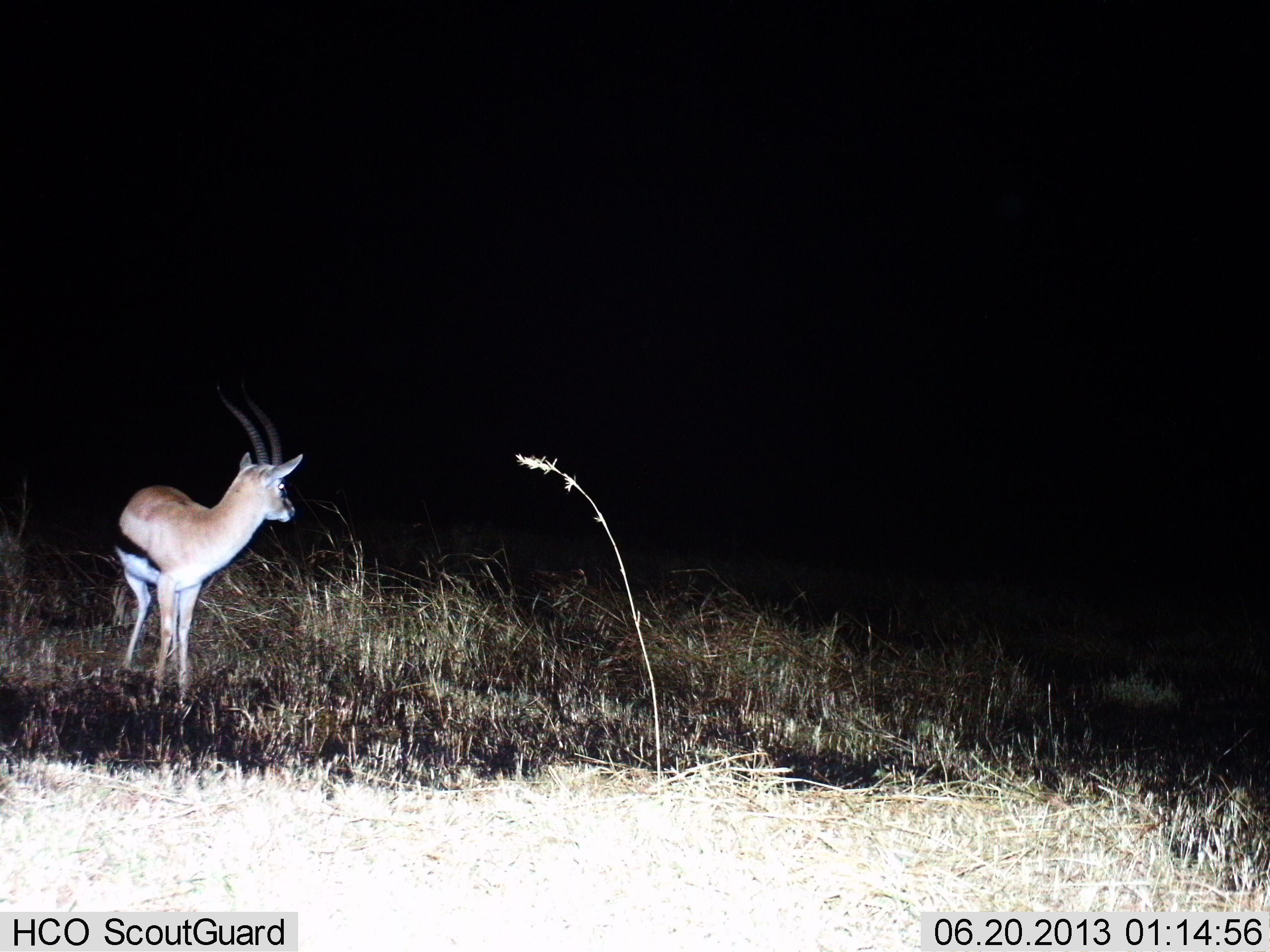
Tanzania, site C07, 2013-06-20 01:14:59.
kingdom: Animalia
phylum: Chordata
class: Mammalia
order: Artiodactyla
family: Bovidae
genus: Eudorcas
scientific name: Eudorcas thomsonii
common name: thomson's gazelle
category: gazellethomsons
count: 1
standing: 100%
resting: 0%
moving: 0%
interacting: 0%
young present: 0%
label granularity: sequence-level